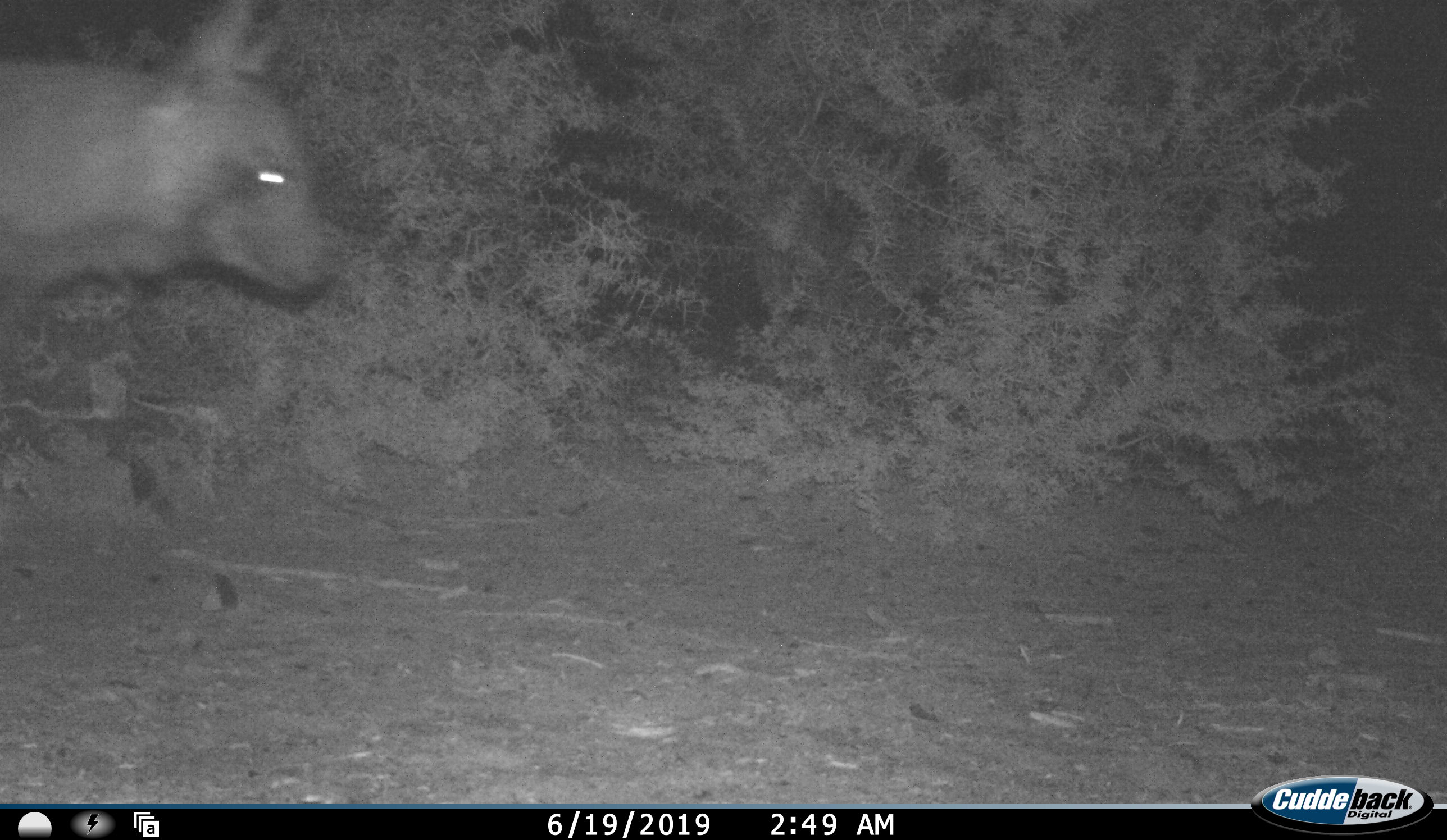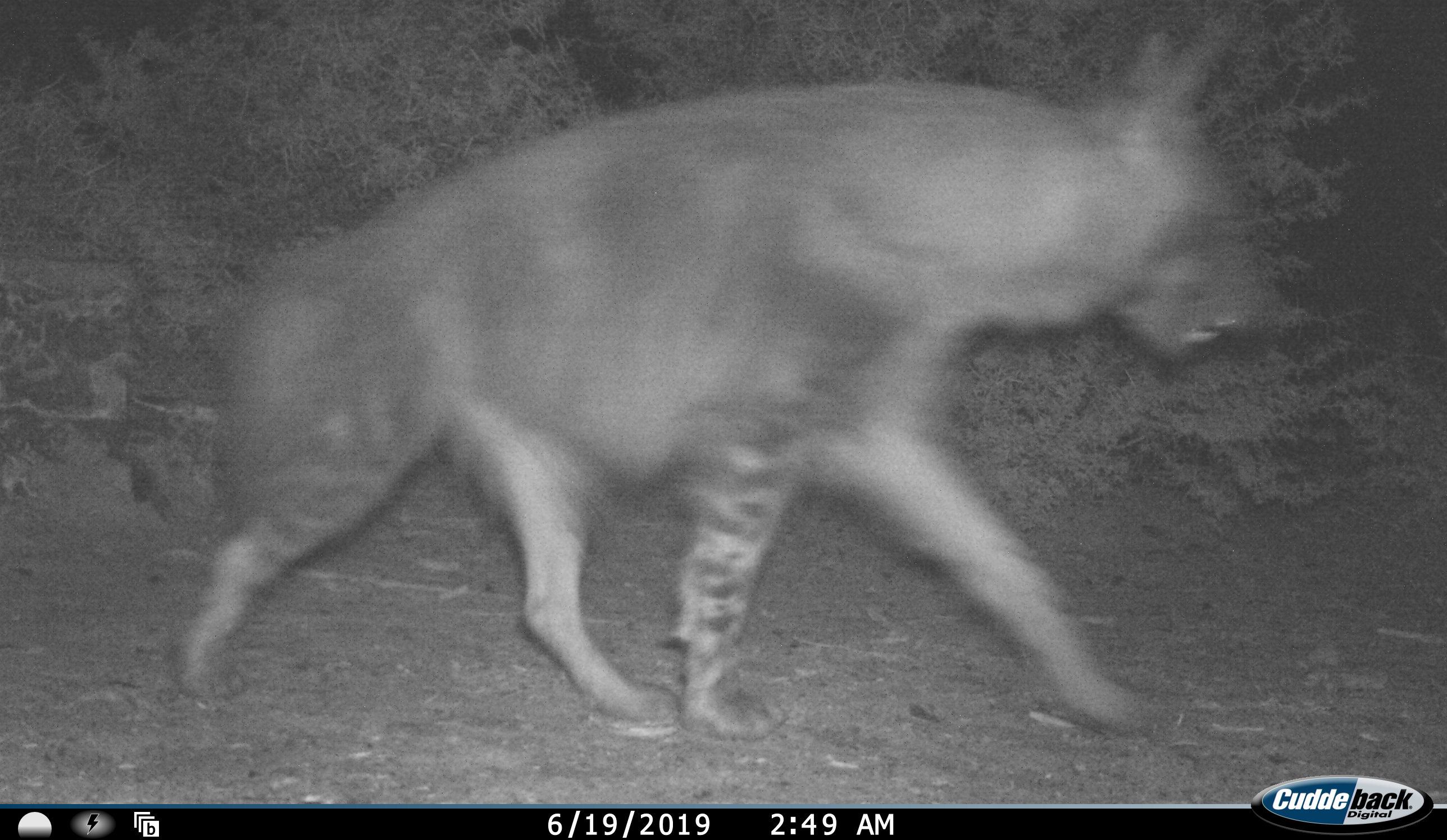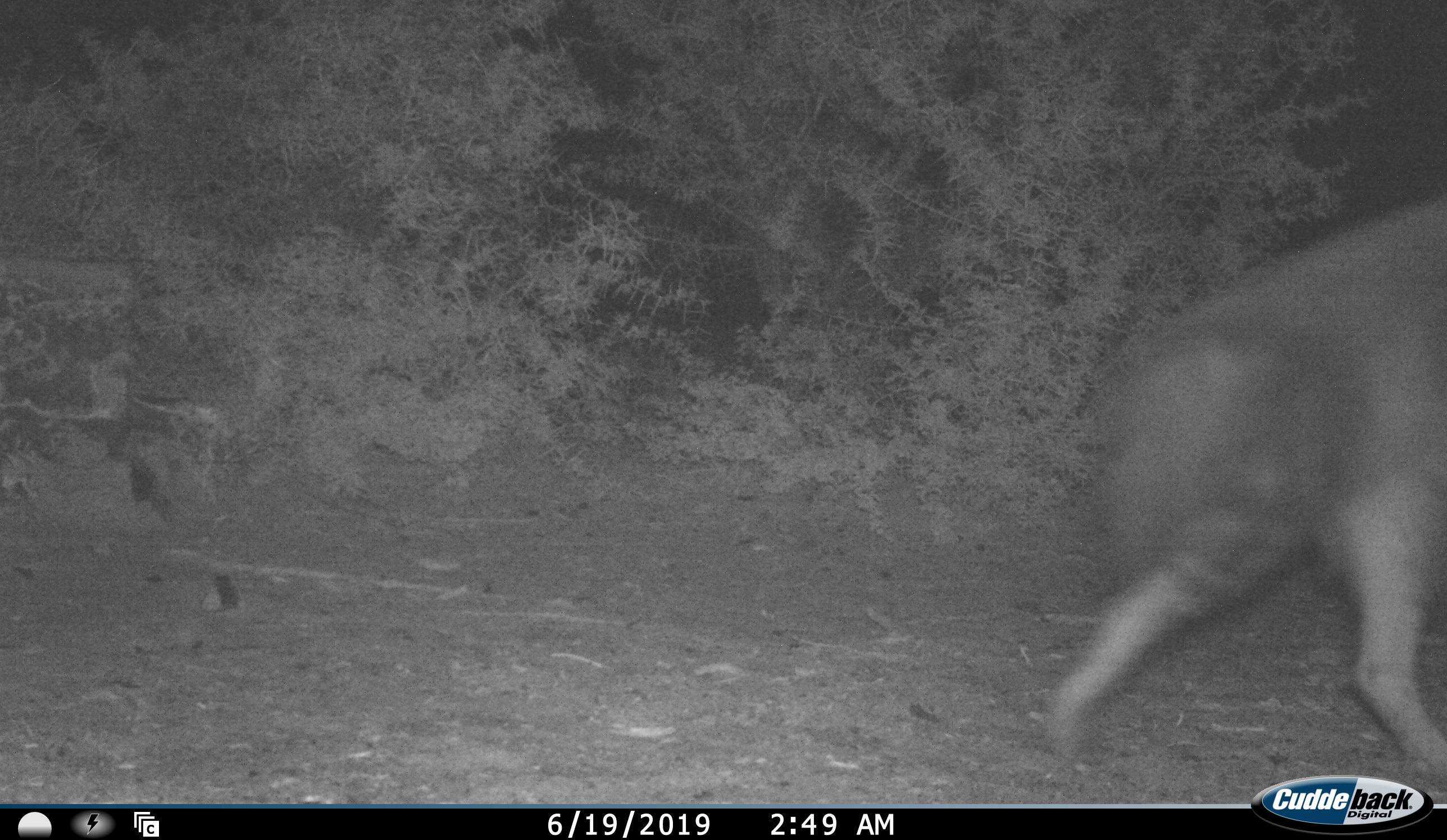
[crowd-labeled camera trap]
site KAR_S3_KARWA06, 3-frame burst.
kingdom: Animalia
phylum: Chordata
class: Mammalia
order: Carnivora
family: Hyaenidae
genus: Parahyaena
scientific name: Parahyaena brunnea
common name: brown hyena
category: hyenabrown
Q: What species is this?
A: Hyenabrown (brown hyena) (Parahyaena brunnea).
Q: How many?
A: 1.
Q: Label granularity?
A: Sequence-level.